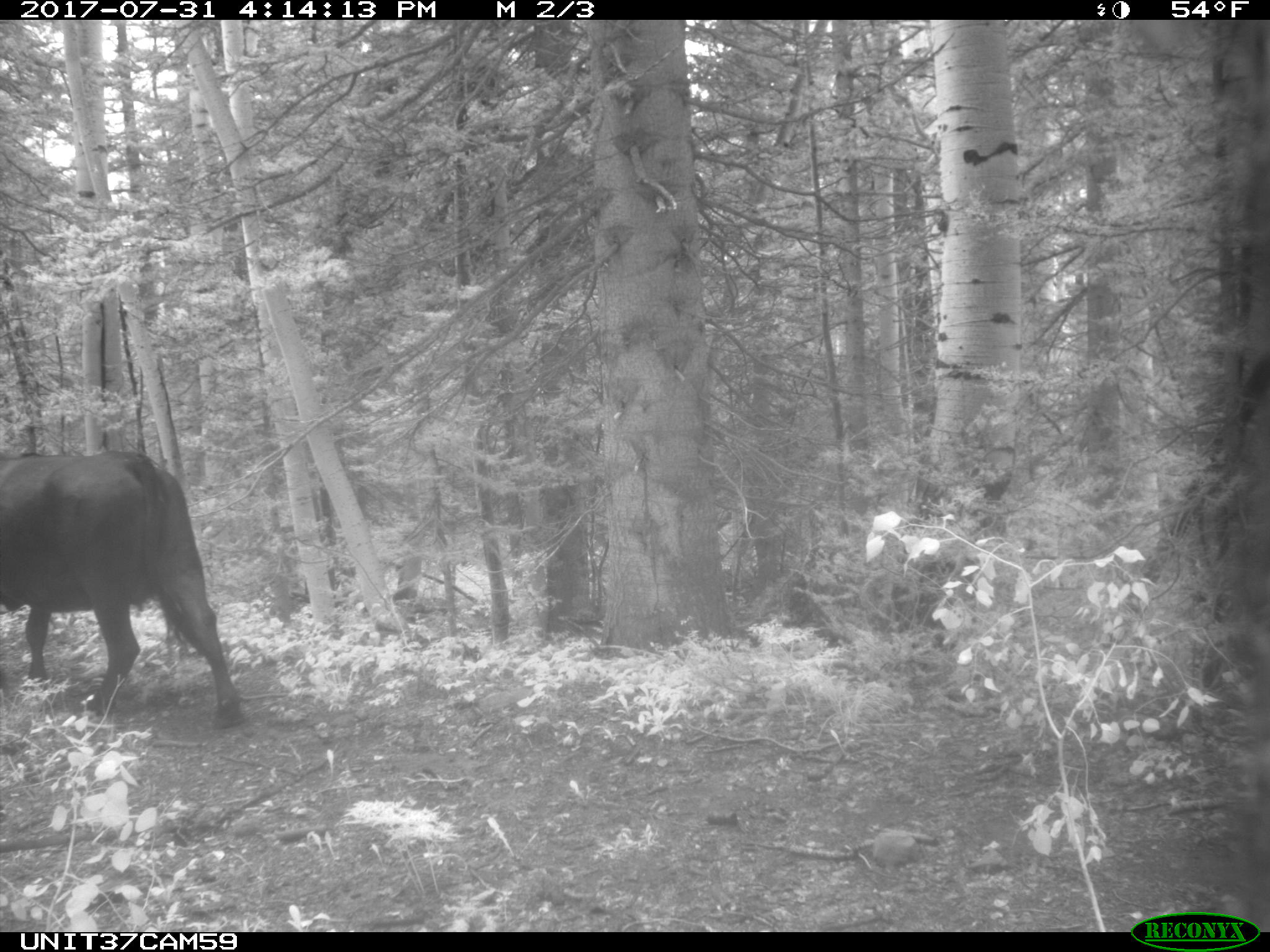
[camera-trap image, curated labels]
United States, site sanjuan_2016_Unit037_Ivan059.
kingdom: Animalia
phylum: Chordata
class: Mammalia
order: Artiodactyla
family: Bovidae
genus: Bos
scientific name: Bos taurus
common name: domestic cow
Bos taurus (domestic cow).